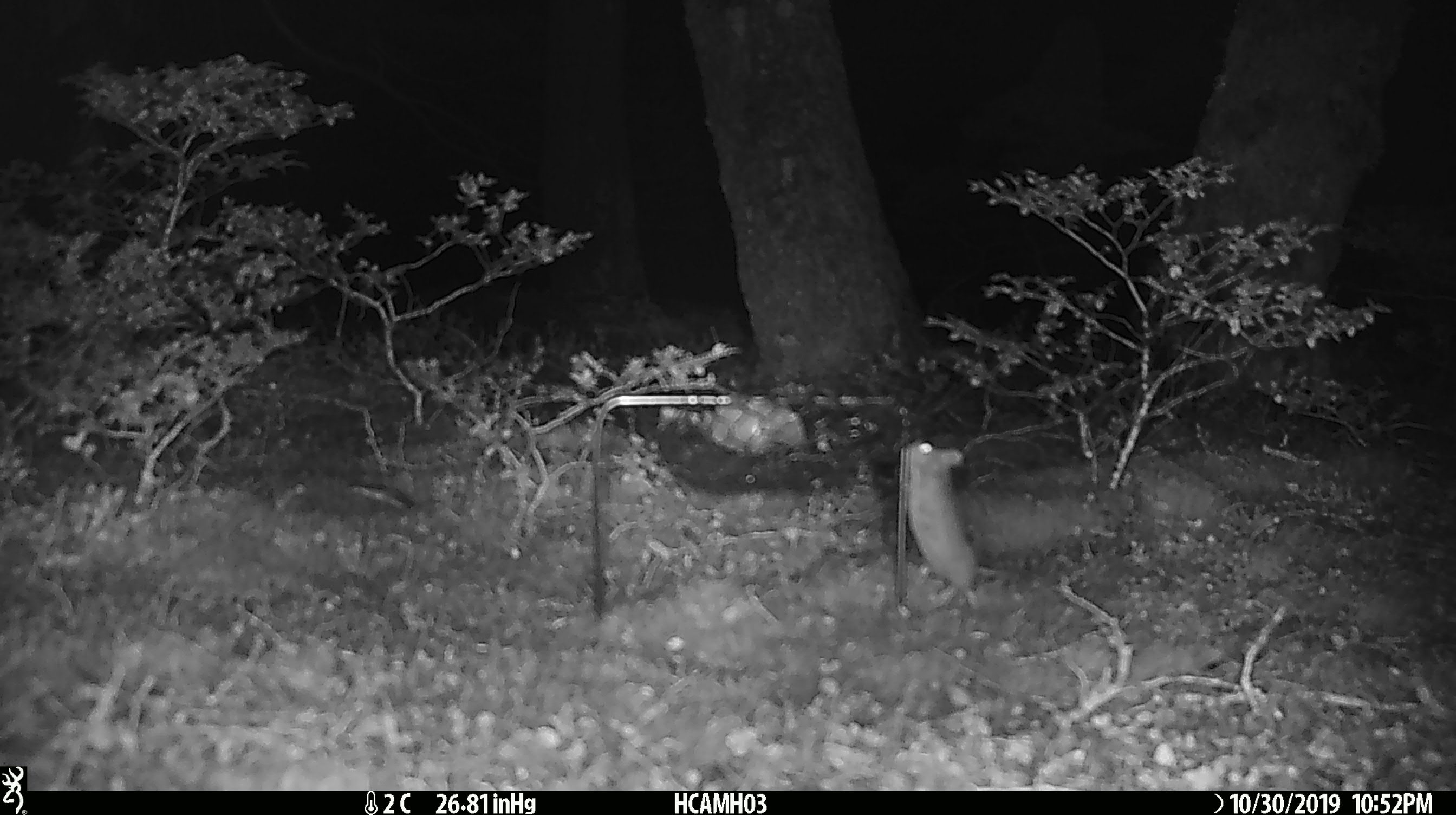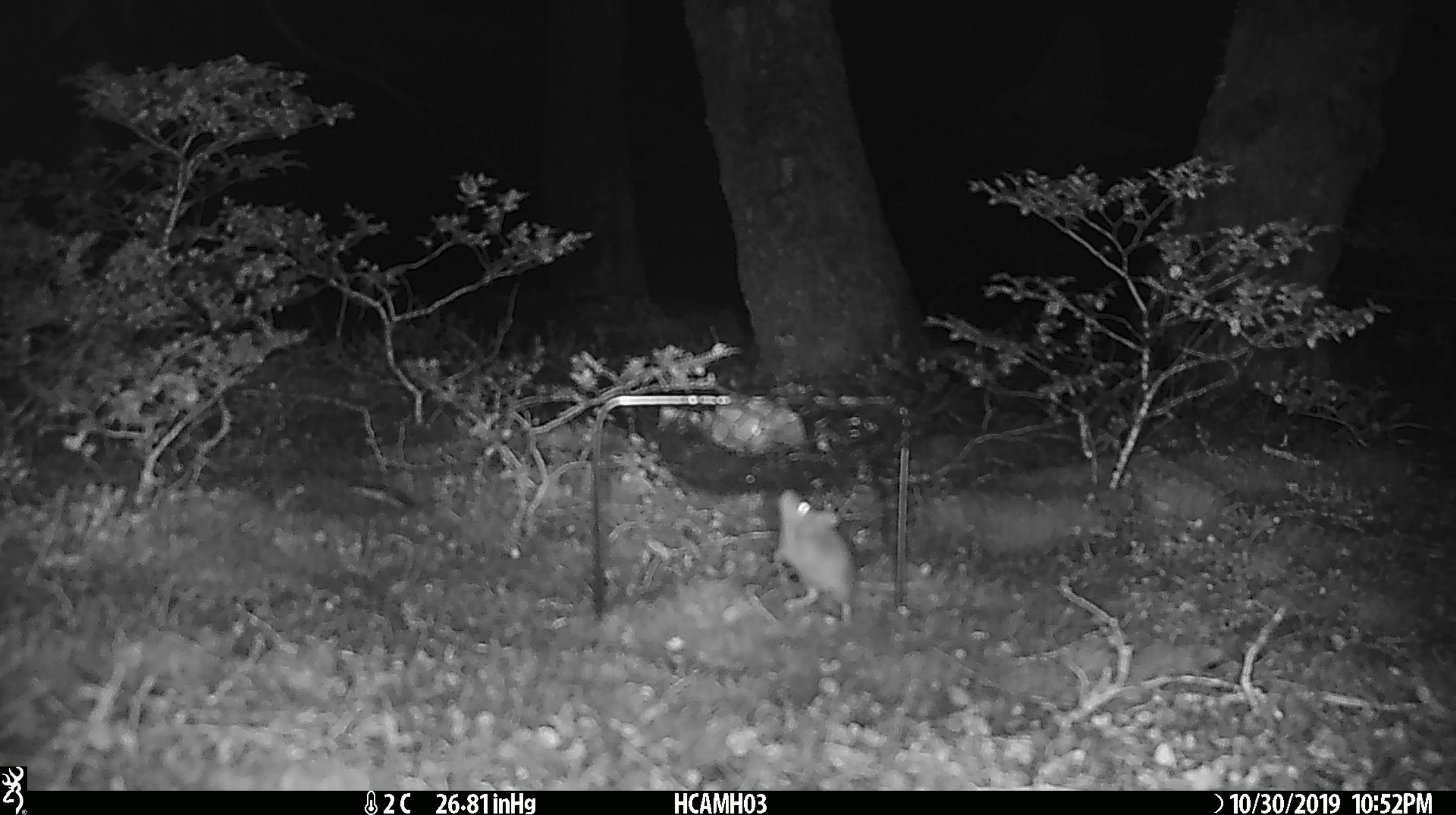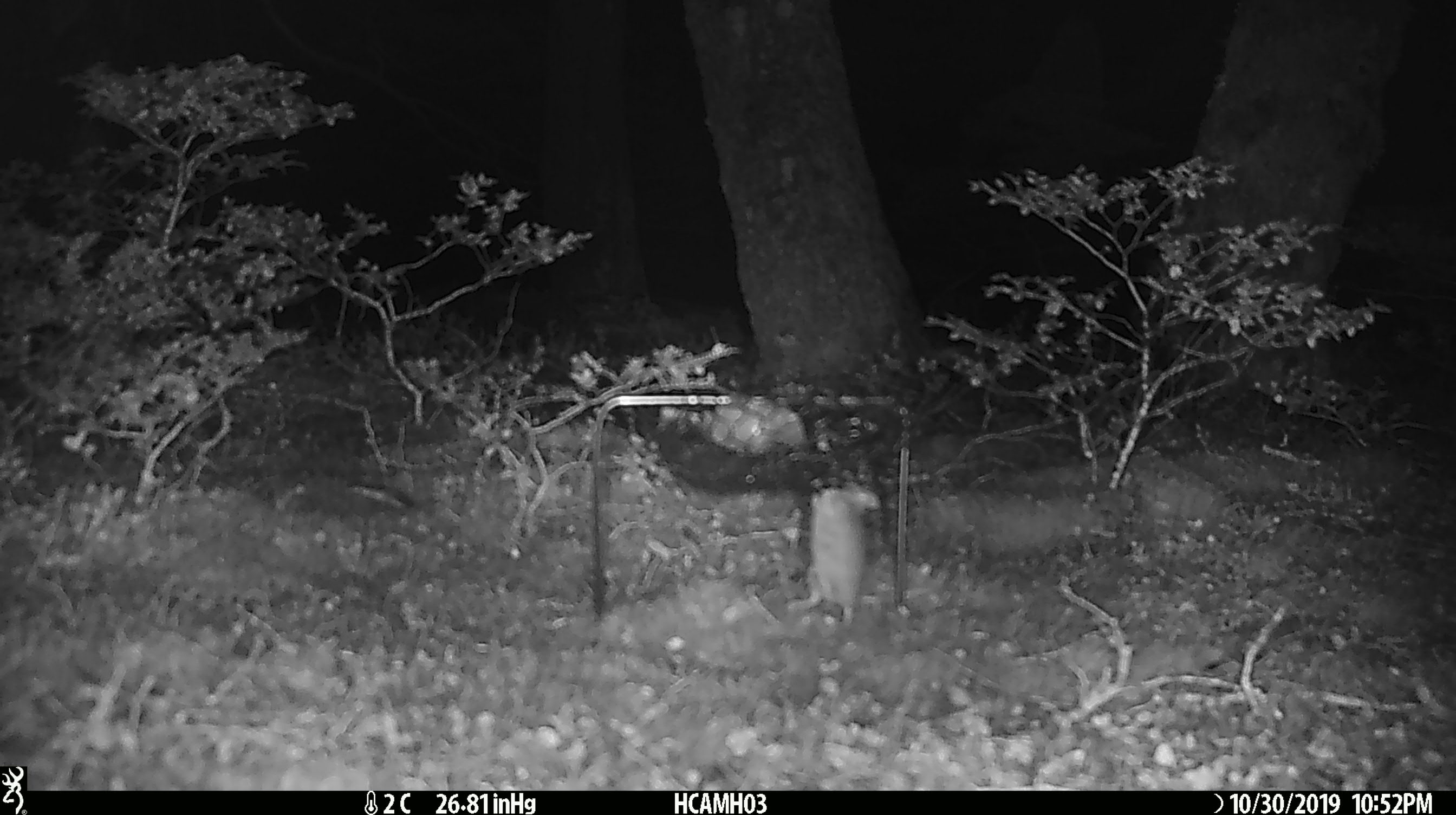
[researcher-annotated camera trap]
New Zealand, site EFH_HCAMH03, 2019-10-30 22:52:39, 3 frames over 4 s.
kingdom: Animalia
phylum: Chordata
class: Mammalia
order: Rodentia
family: Muridae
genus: Mus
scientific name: Mus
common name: mouse